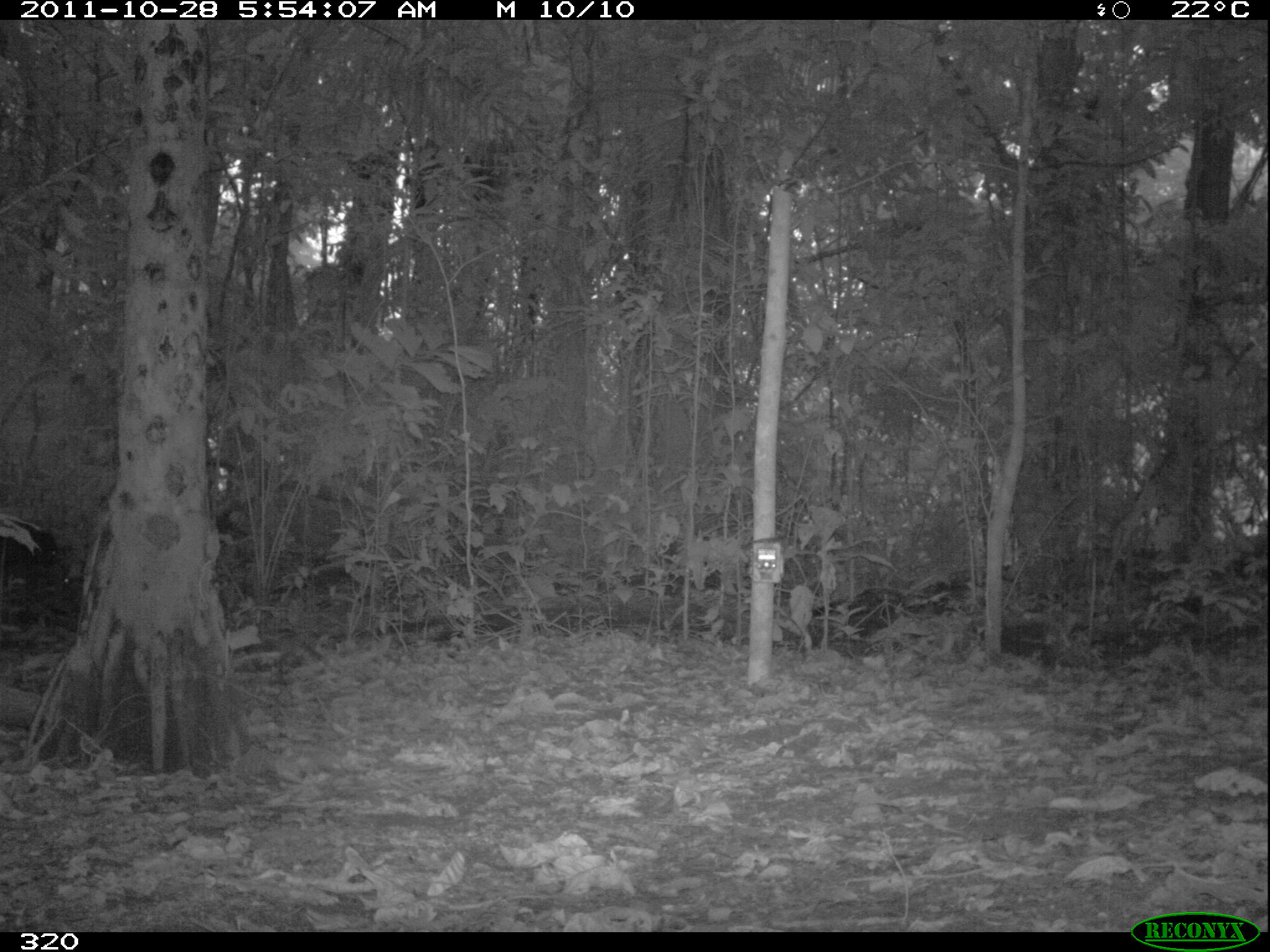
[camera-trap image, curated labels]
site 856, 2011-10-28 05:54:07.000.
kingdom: Animalia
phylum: Chordata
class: Mammalia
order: Artiodactyla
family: Tayassuidae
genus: Tayassu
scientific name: Tayassu pecari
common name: white-lipped peccary